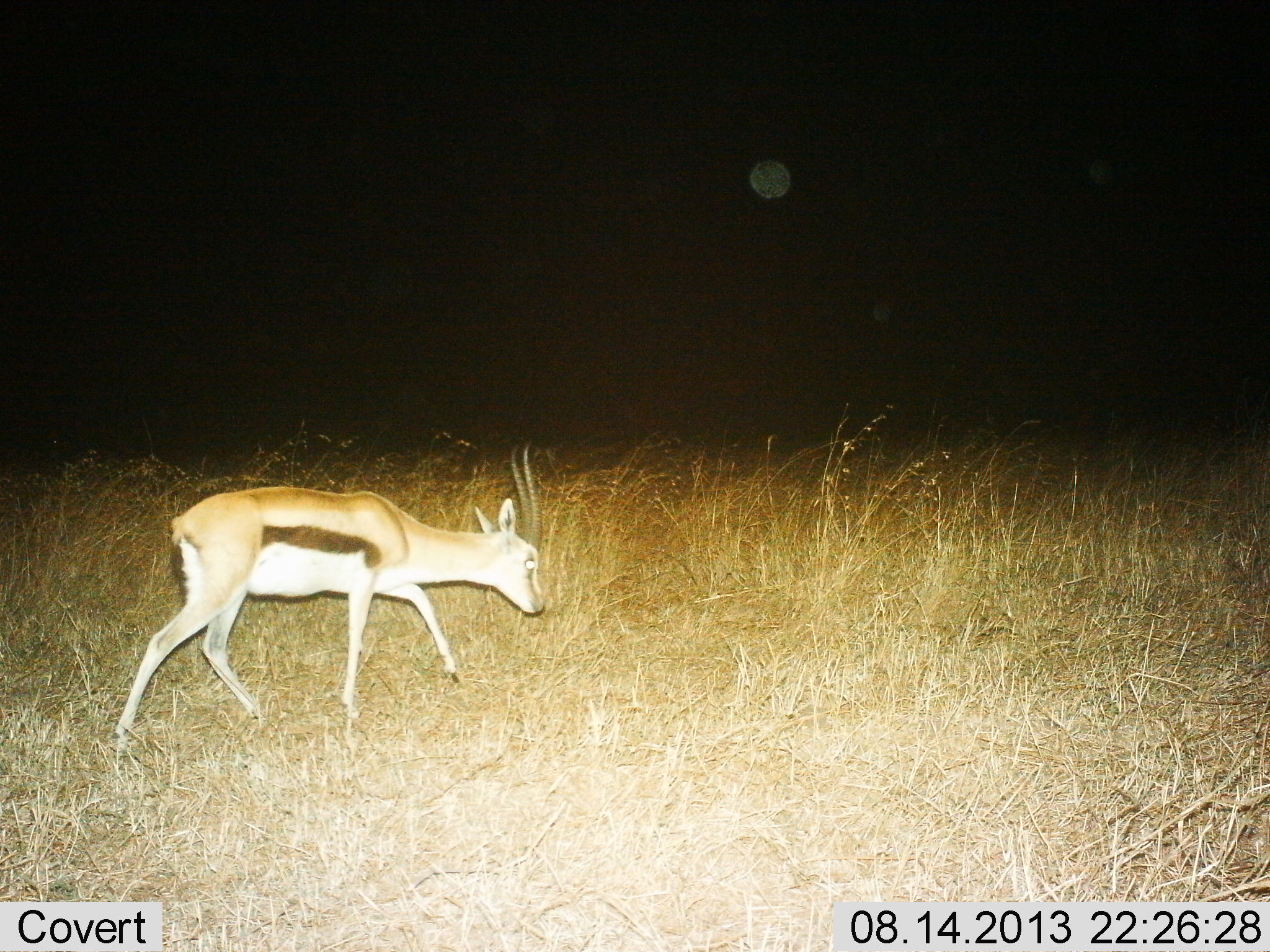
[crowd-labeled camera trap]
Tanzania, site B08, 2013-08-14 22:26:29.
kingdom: Animalia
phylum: Chordata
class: Mammalia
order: Artiodactyla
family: Bovidae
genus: Eudorcas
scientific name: Eudorcas thomsonii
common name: thomson's gazelle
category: gazellethomsons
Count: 1.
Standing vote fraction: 12%.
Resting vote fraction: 0%.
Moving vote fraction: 79%.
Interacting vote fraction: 0%.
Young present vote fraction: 0%.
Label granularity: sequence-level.